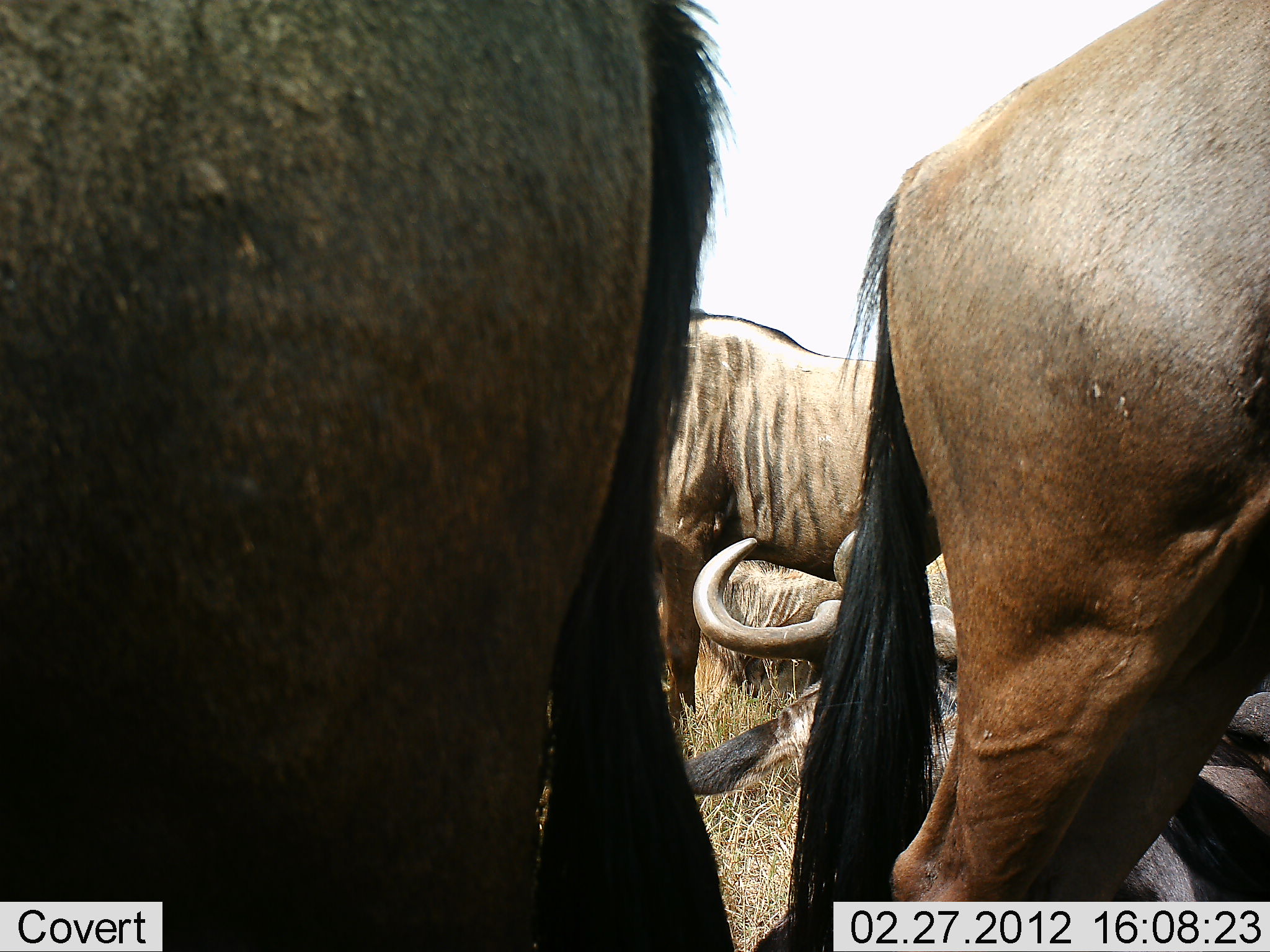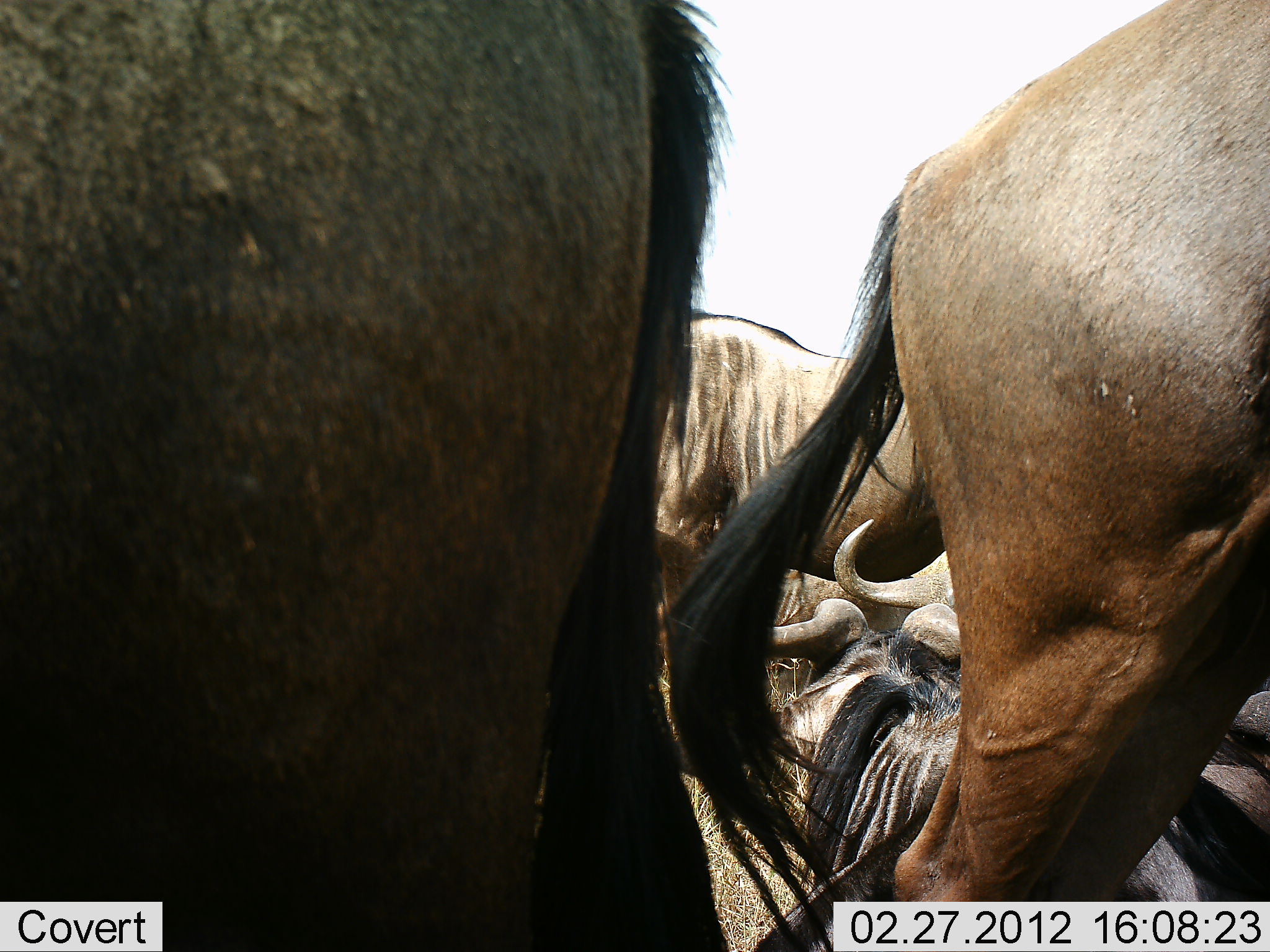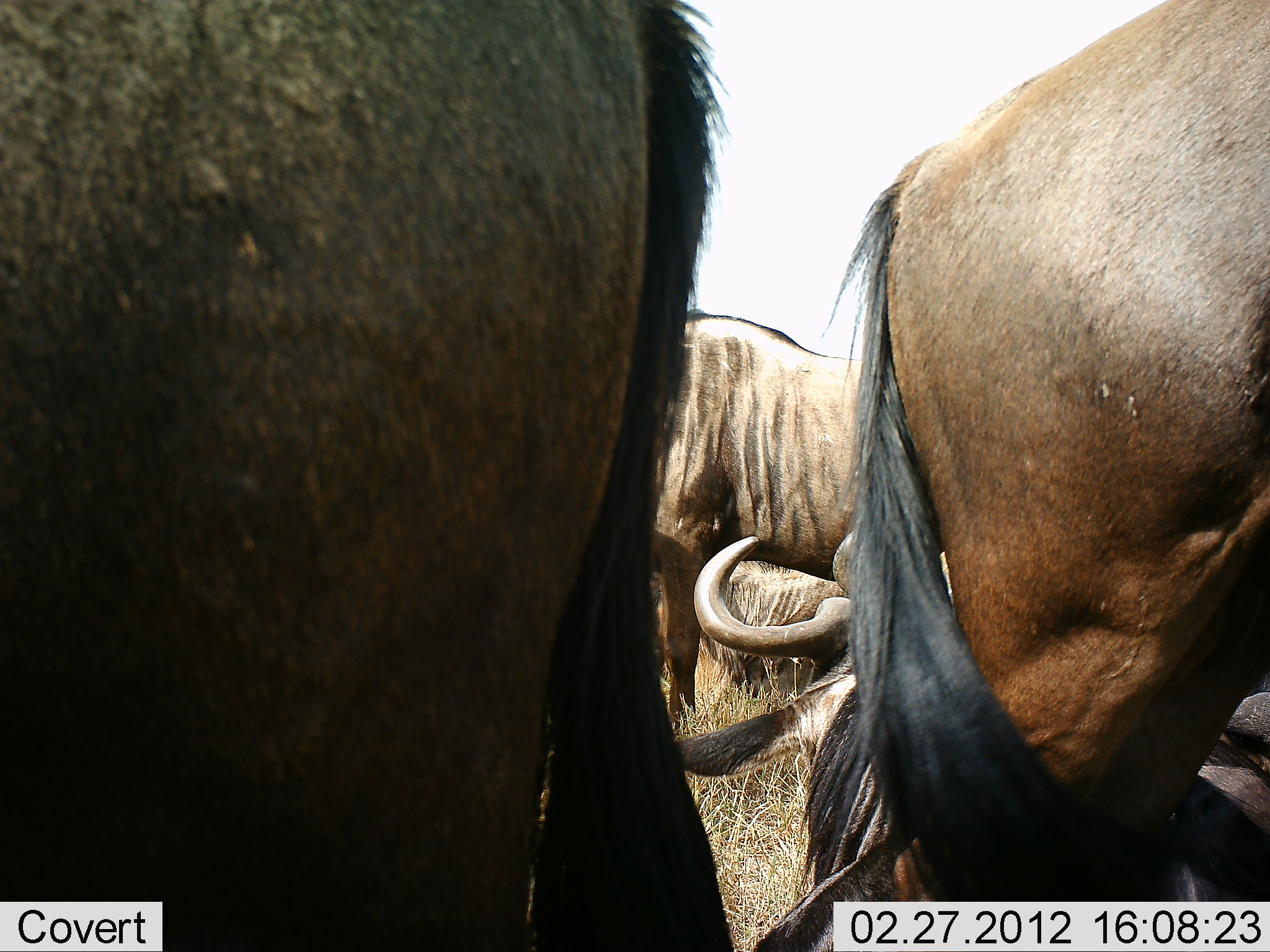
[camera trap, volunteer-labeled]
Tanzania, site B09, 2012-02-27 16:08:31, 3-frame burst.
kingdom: Animalia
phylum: Chordata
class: Mammalia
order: Artiodactyla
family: Bovidae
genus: Connochaetes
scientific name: Connochaetes taurinus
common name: blue wildebeest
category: wildebeest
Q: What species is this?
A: Wildebeest (blue wildebeest) (Connochaetes taurinus).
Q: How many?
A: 5.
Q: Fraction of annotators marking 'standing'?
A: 82%.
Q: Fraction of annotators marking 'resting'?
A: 100%.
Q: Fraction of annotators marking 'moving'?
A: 0%.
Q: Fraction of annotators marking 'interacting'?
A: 6%.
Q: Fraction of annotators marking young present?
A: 0%.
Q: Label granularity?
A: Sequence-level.